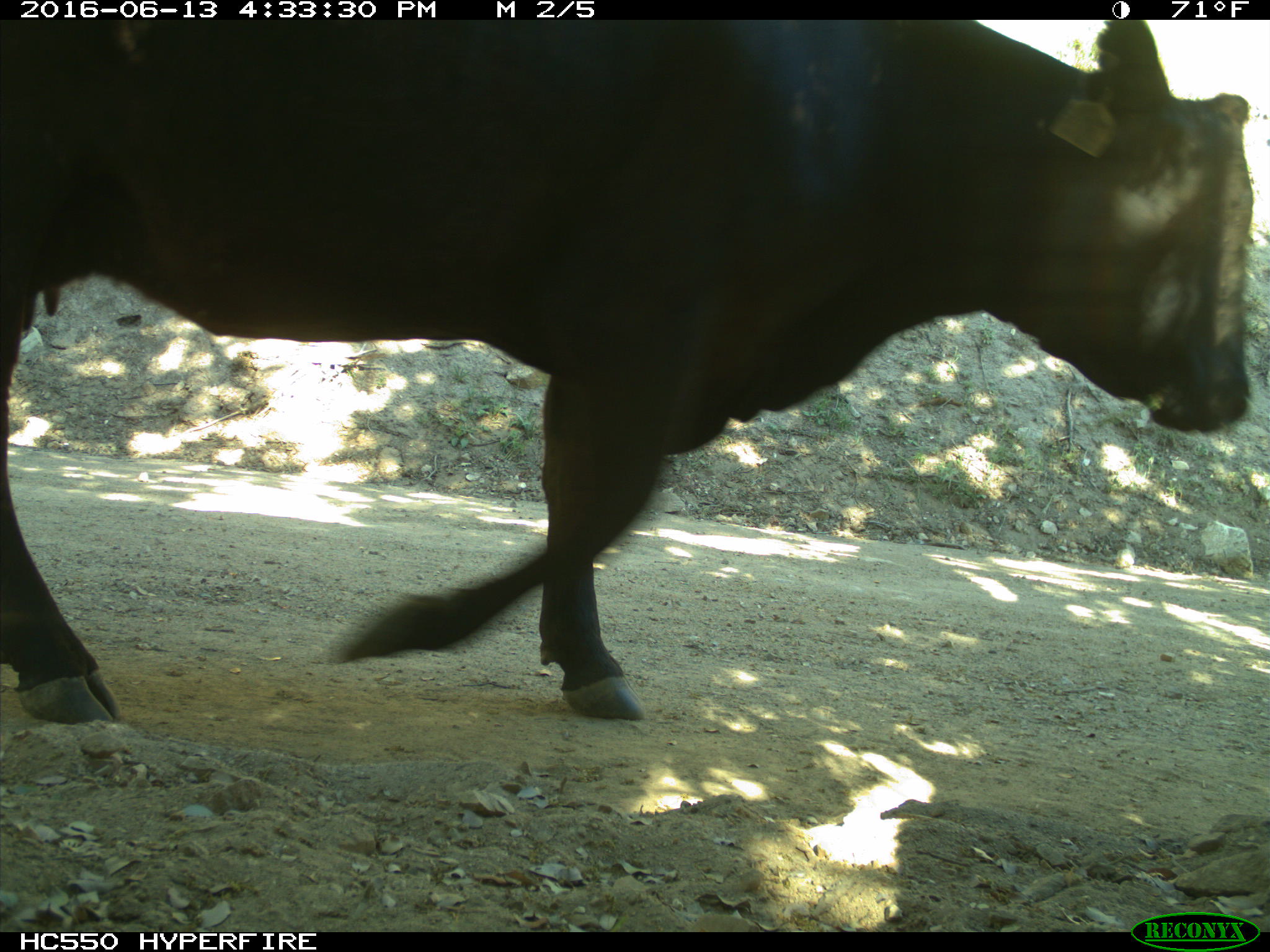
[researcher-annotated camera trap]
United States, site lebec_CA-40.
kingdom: Animalia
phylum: Chordata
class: Mammalia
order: Artiodactyla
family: Bovidae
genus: Bos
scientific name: Bos taurus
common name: domestic cow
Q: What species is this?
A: Bos taurus (domestic cow).